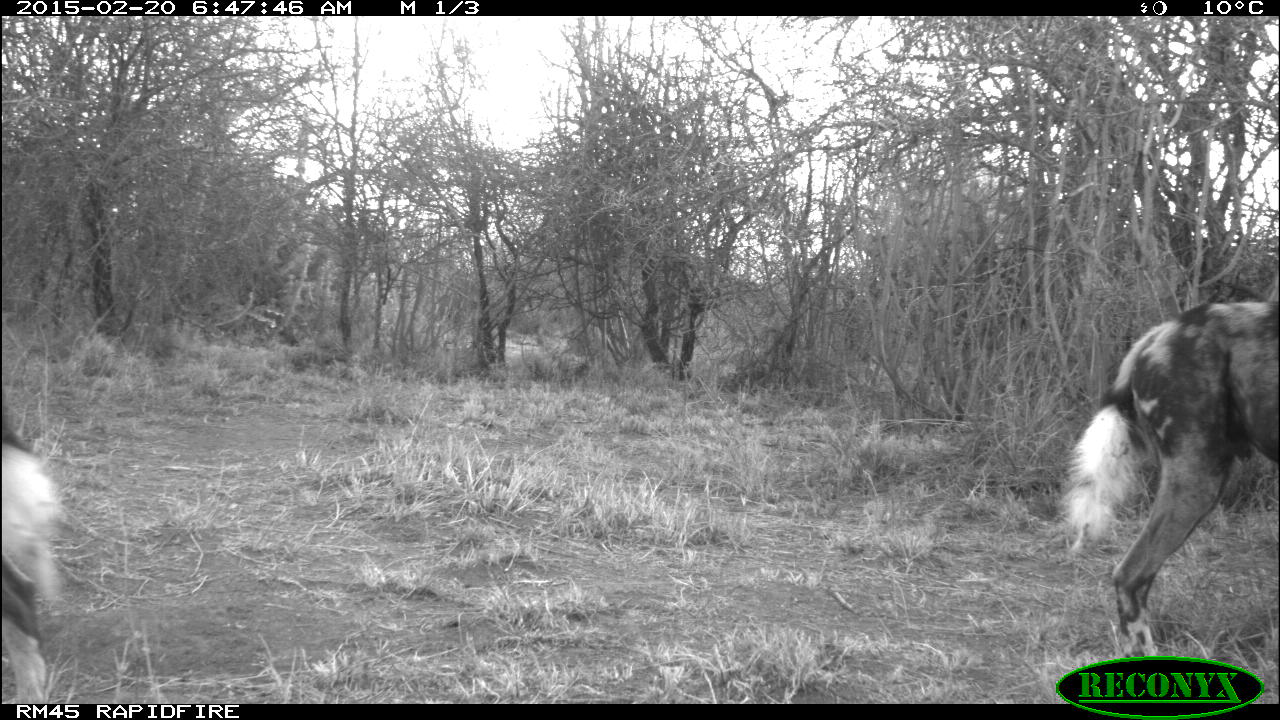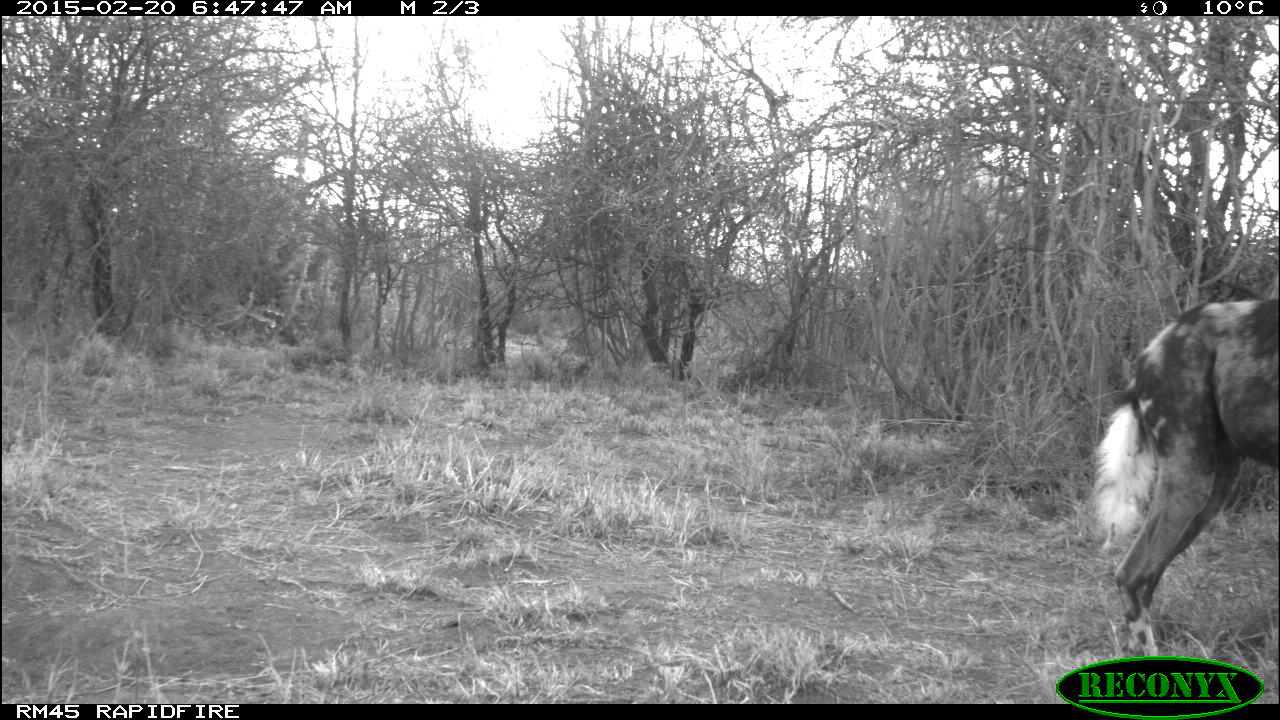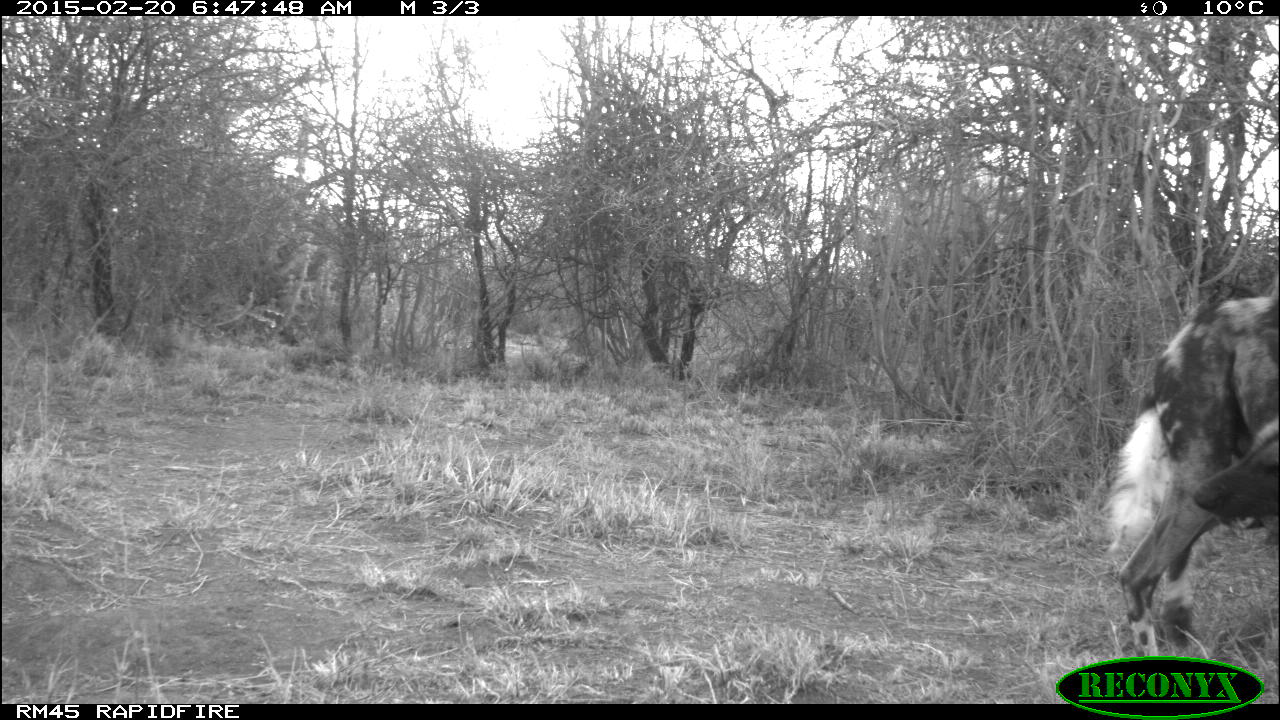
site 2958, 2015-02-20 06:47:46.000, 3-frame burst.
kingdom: Animalia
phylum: Chordata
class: Mammalia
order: Carnivora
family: Canidae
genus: Lycaon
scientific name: Lycaon pictus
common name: african wild dog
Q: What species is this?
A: Lycaon pictus (african wild dog).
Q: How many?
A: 2.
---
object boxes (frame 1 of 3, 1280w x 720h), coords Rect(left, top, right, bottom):
lycaon pictus: Rect(1057, 299, 1277, 707); Rect(0, 409, 61, 705)